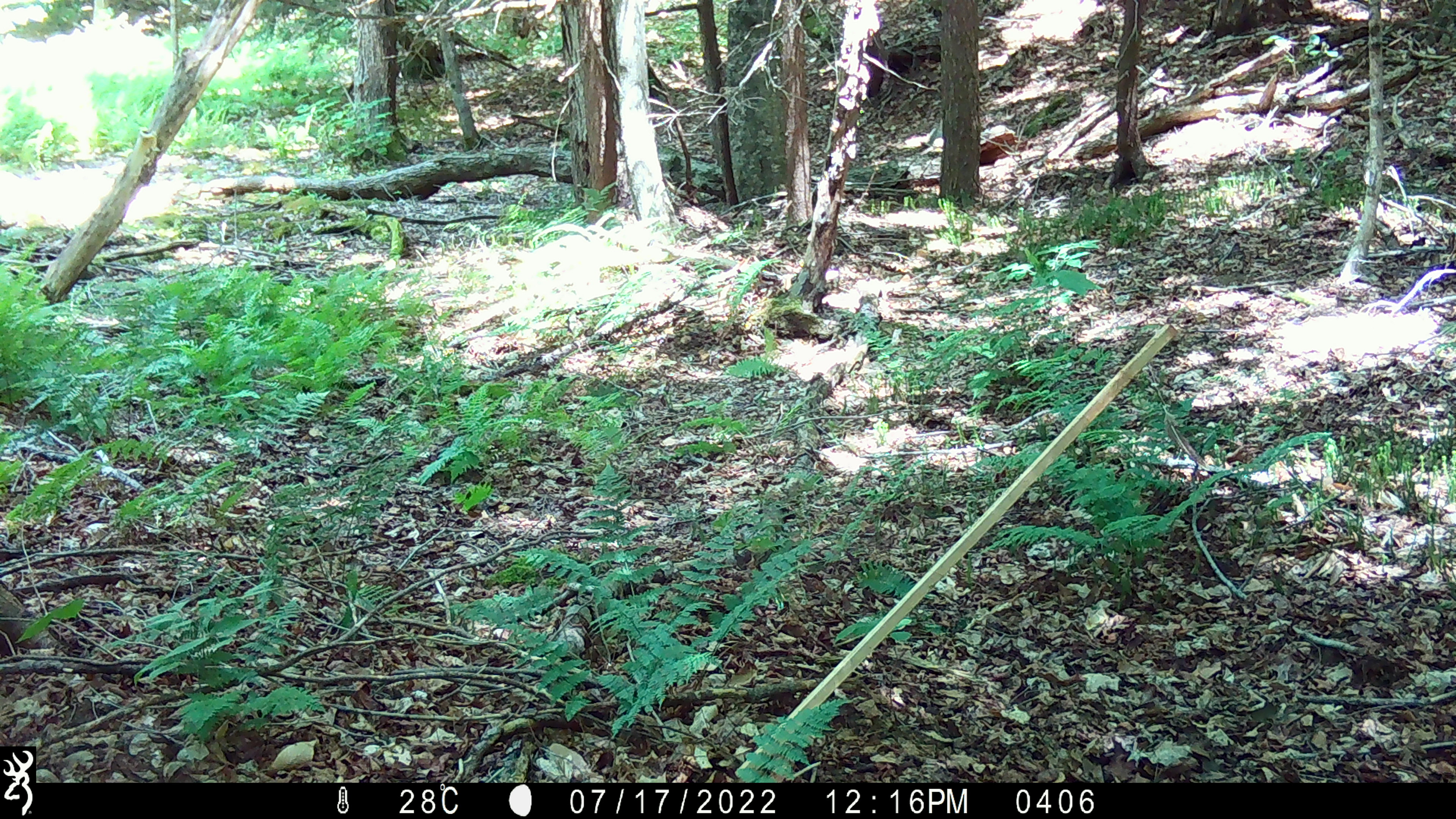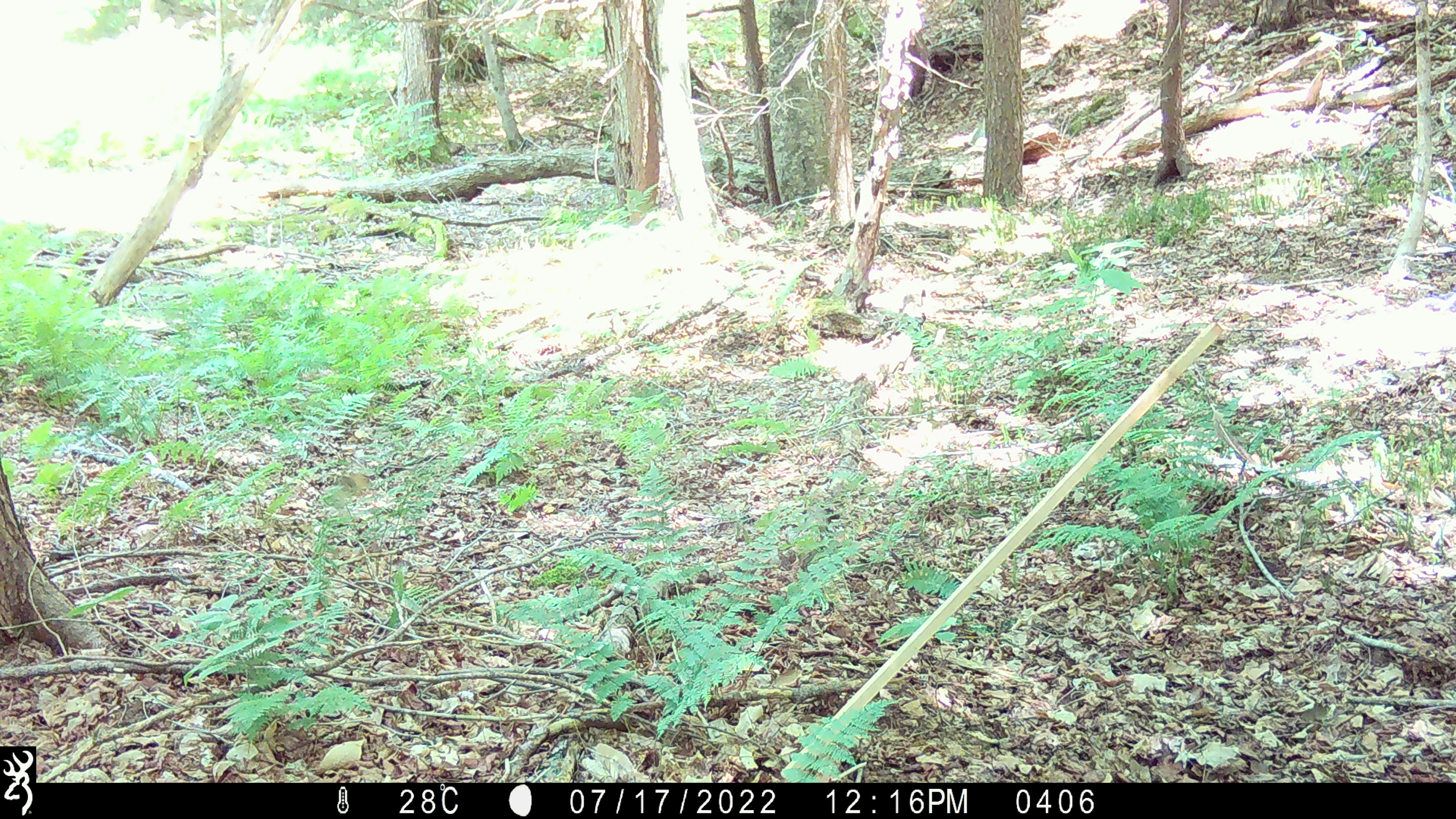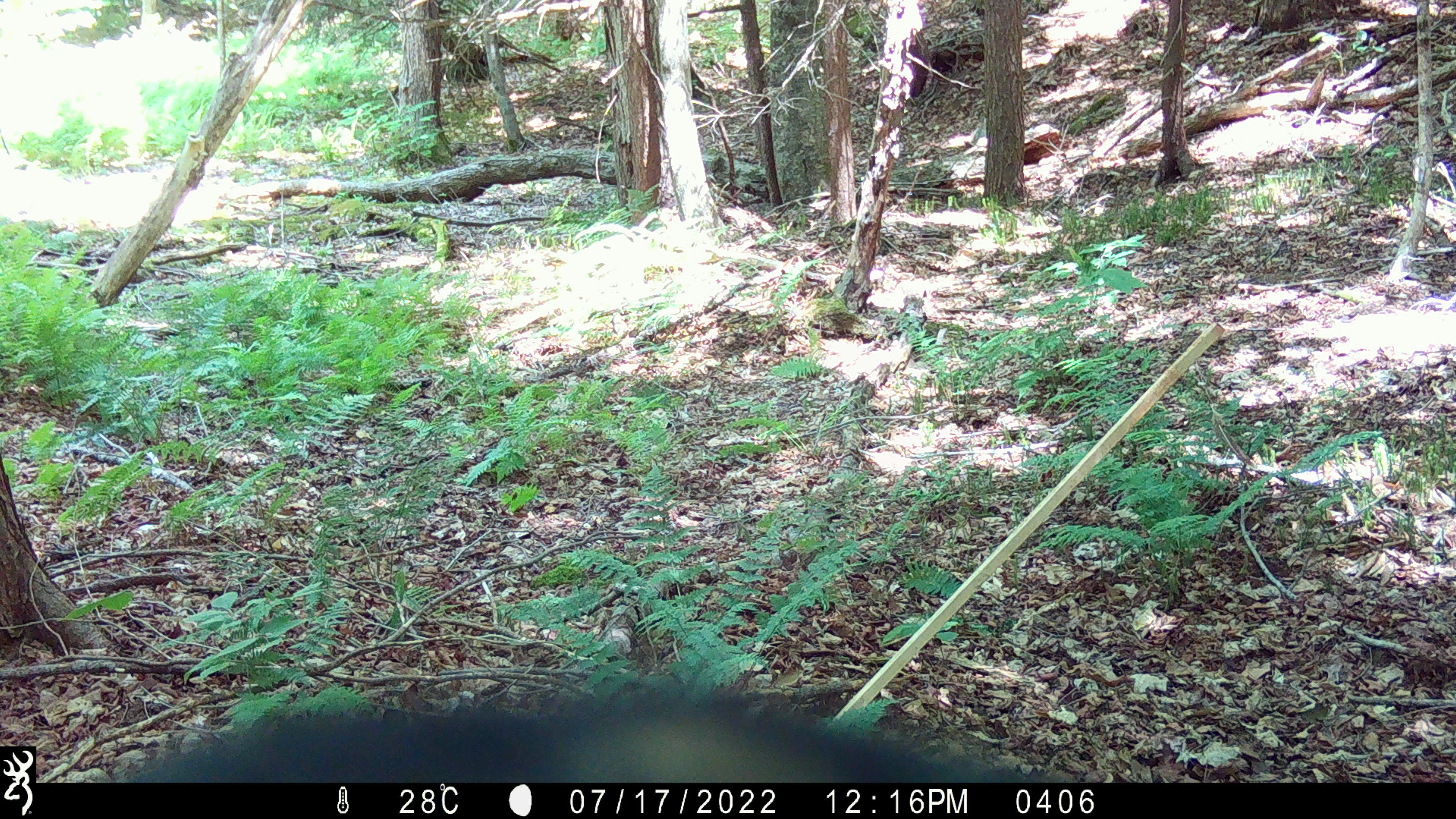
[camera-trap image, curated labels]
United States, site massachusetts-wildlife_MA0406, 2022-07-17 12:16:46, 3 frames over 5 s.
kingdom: Animalia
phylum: Chordata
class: Mammalia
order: Carnivora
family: Ursidae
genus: Ursus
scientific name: Ursus americanus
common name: black bear